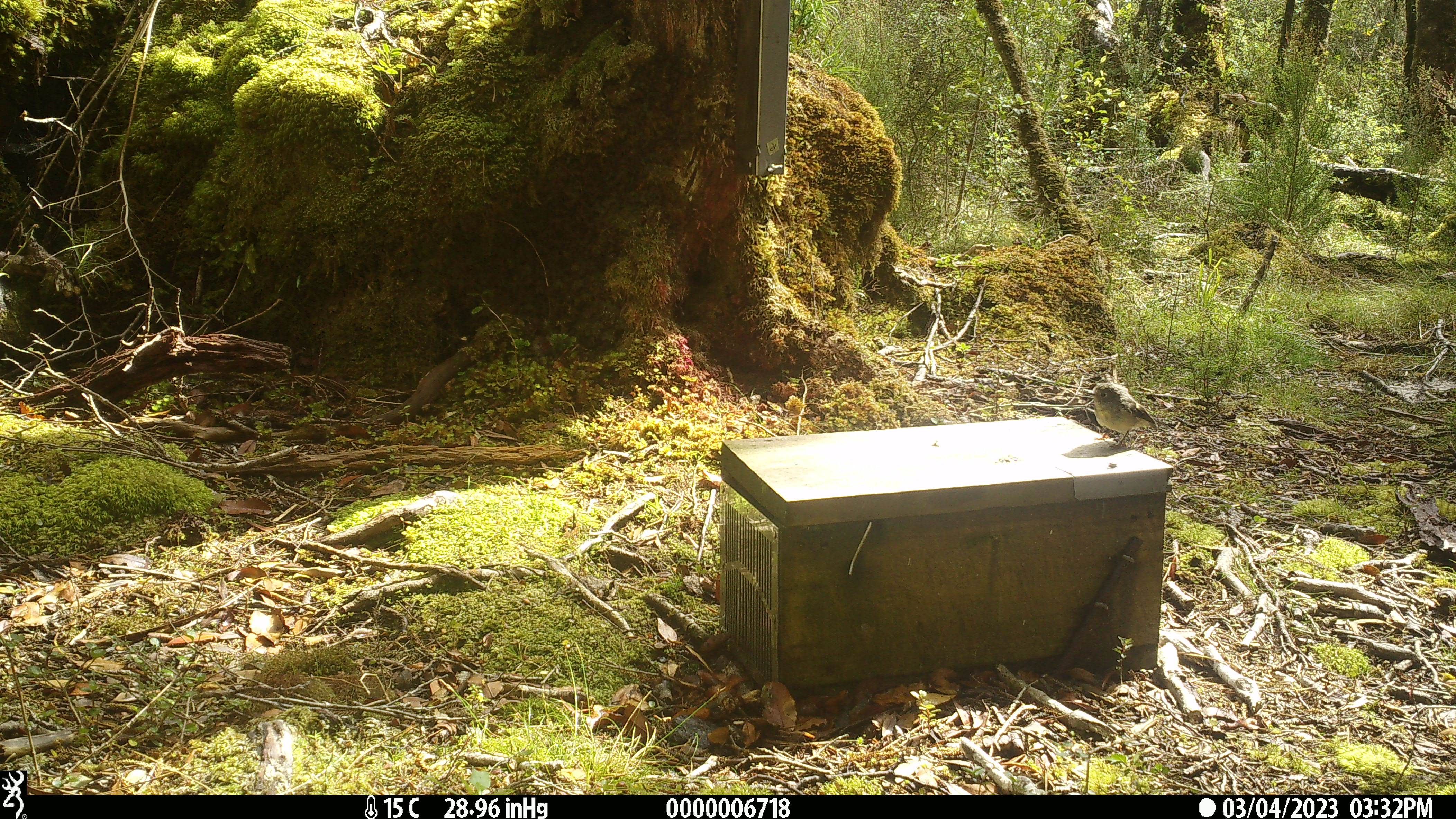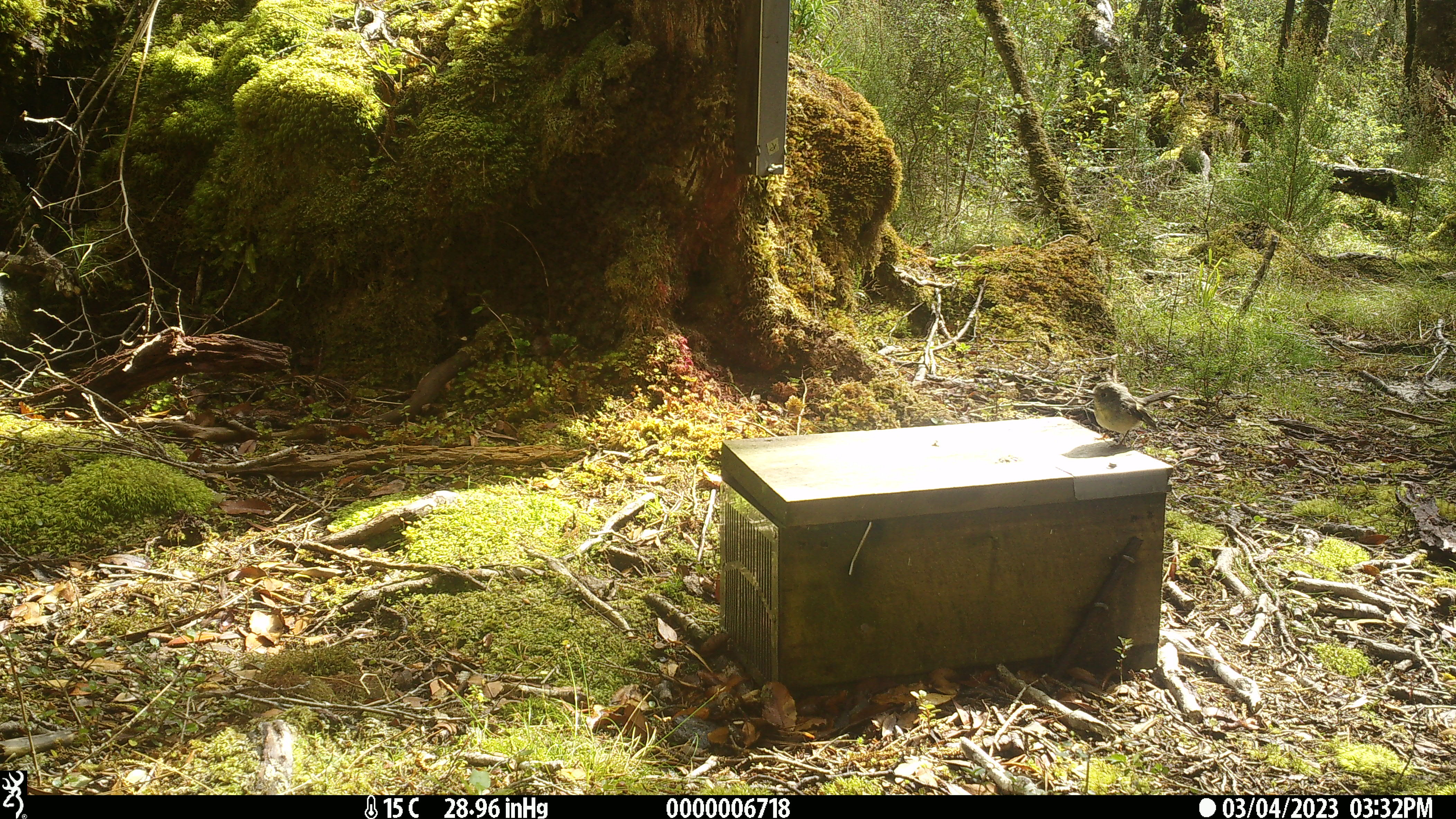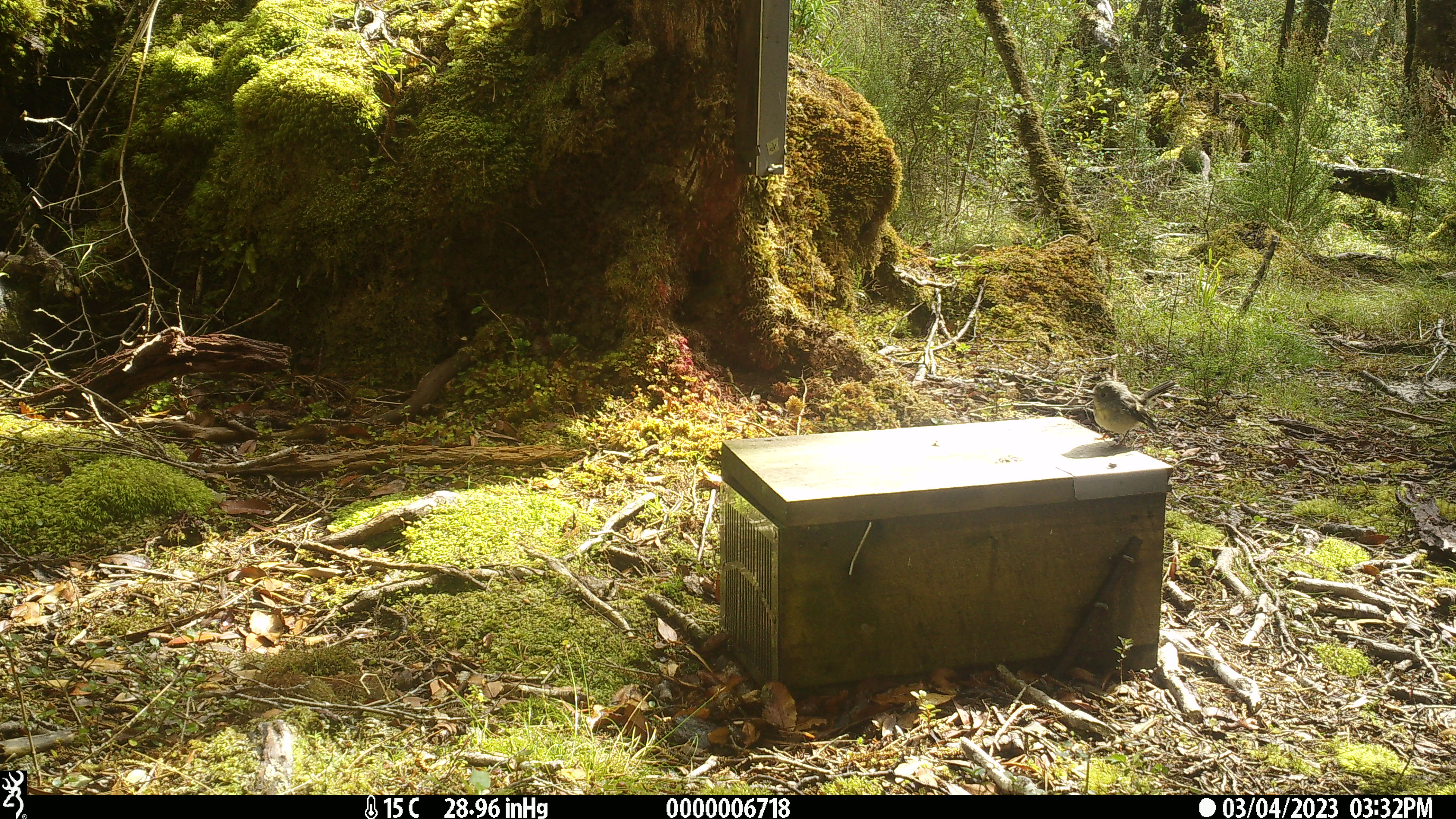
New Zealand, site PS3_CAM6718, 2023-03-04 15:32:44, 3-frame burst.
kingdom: Animalia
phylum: Chordata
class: Aves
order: Passeriformes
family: Petroicidae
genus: Petroica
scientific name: Petroica macrocephala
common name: tomtit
Tomtit (Petroica macrocephala).